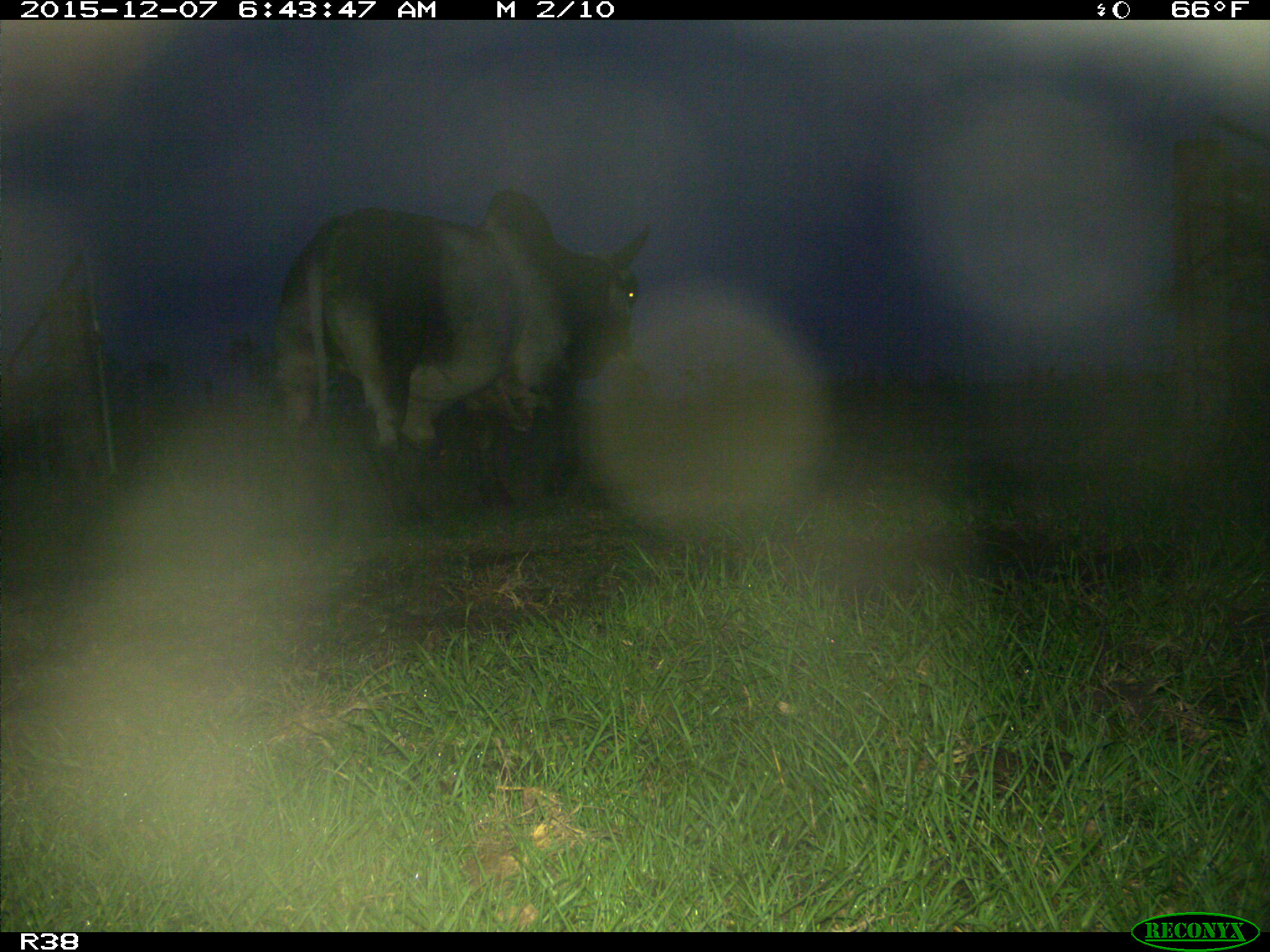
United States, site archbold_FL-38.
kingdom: Animalia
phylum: Chordata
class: Mammalia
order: Artiodactyla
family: Bovidae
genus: Bos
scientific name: Bos taurus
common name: domestic cow